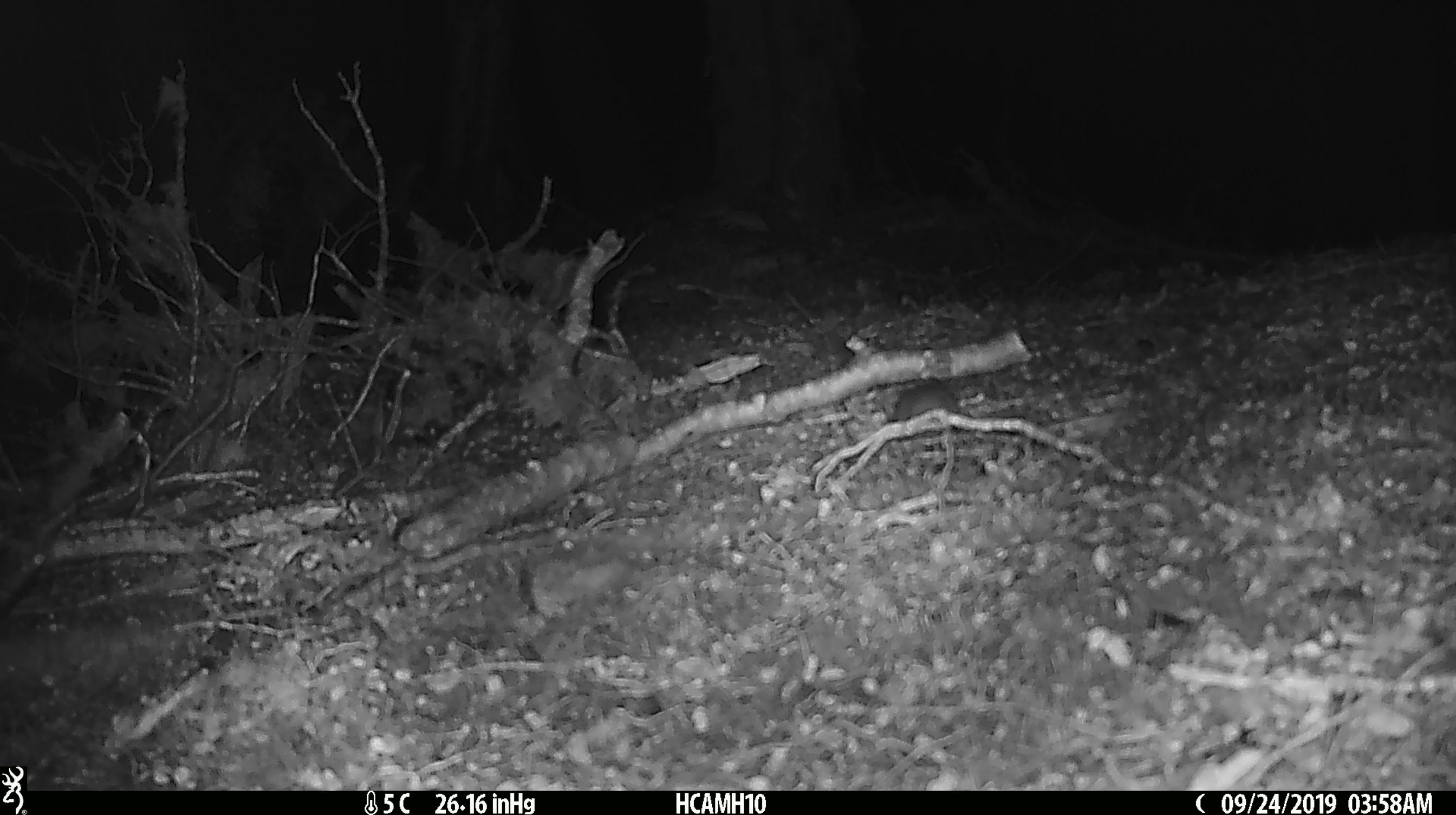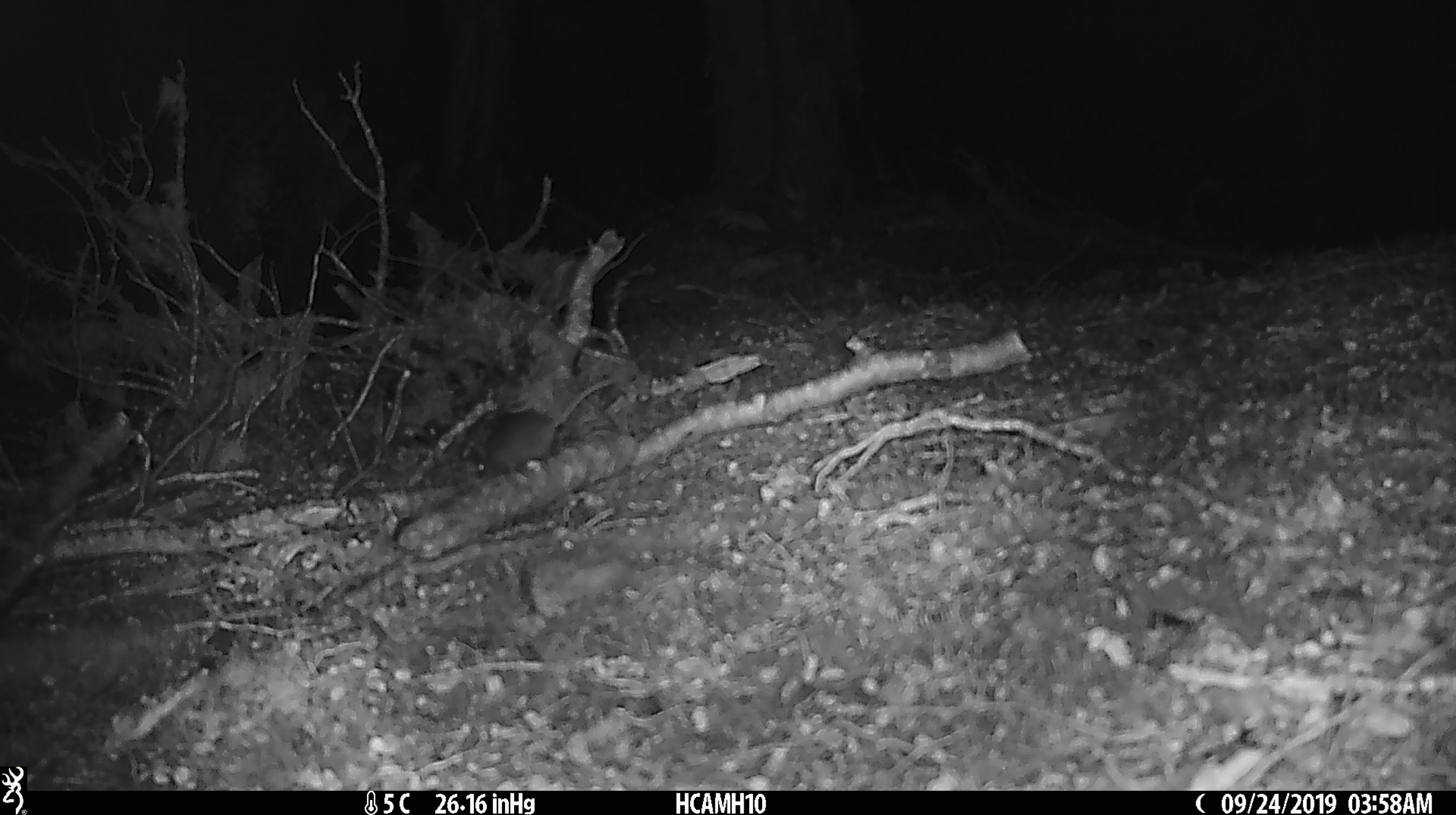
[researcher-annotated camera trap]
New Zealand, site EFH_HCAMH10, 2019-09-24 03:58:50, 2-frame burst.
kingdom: Animalia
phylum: Chordata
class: Mammalia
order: Rodentia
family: Muridae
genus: Mus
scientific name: Mus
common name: mouse